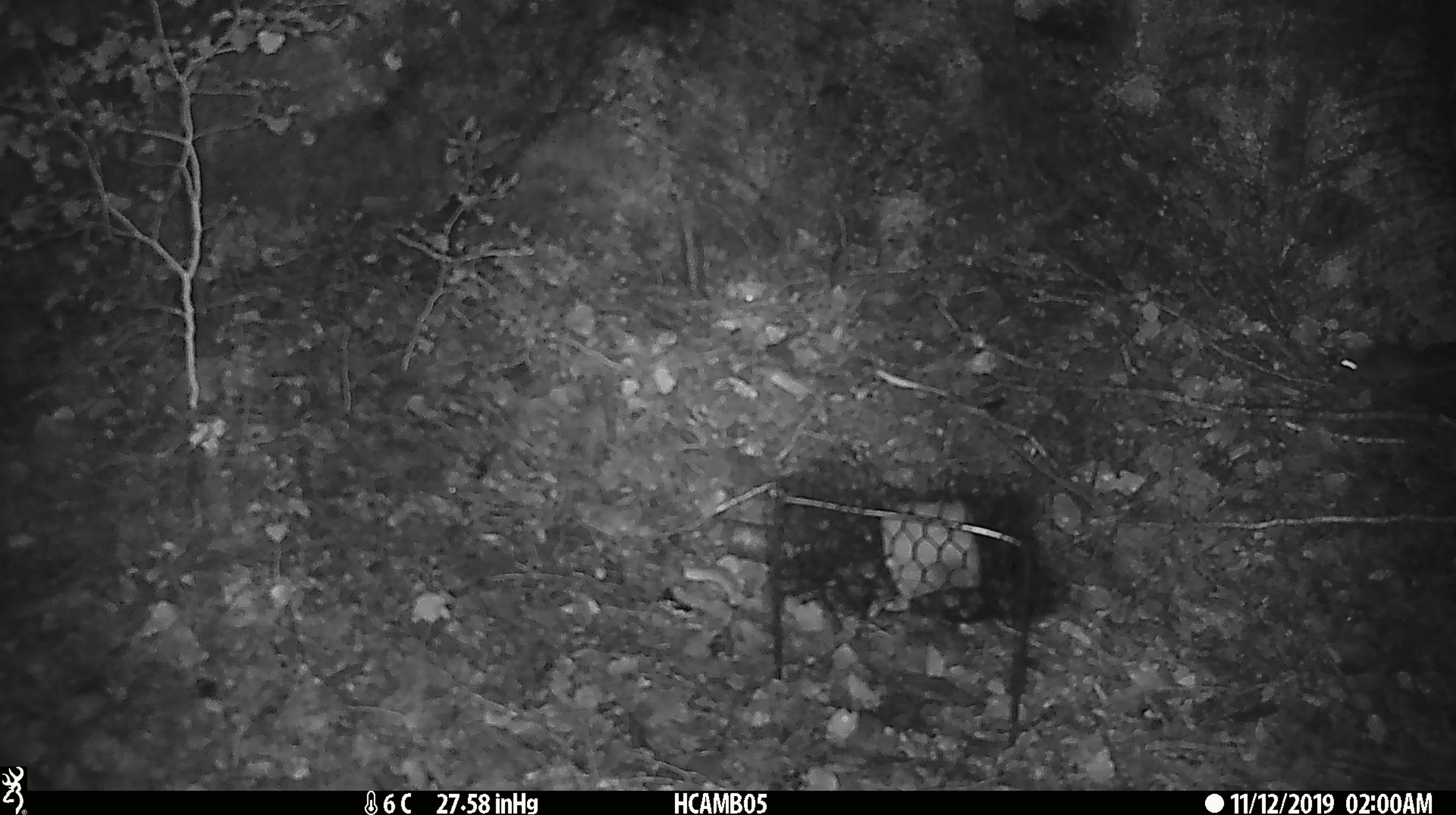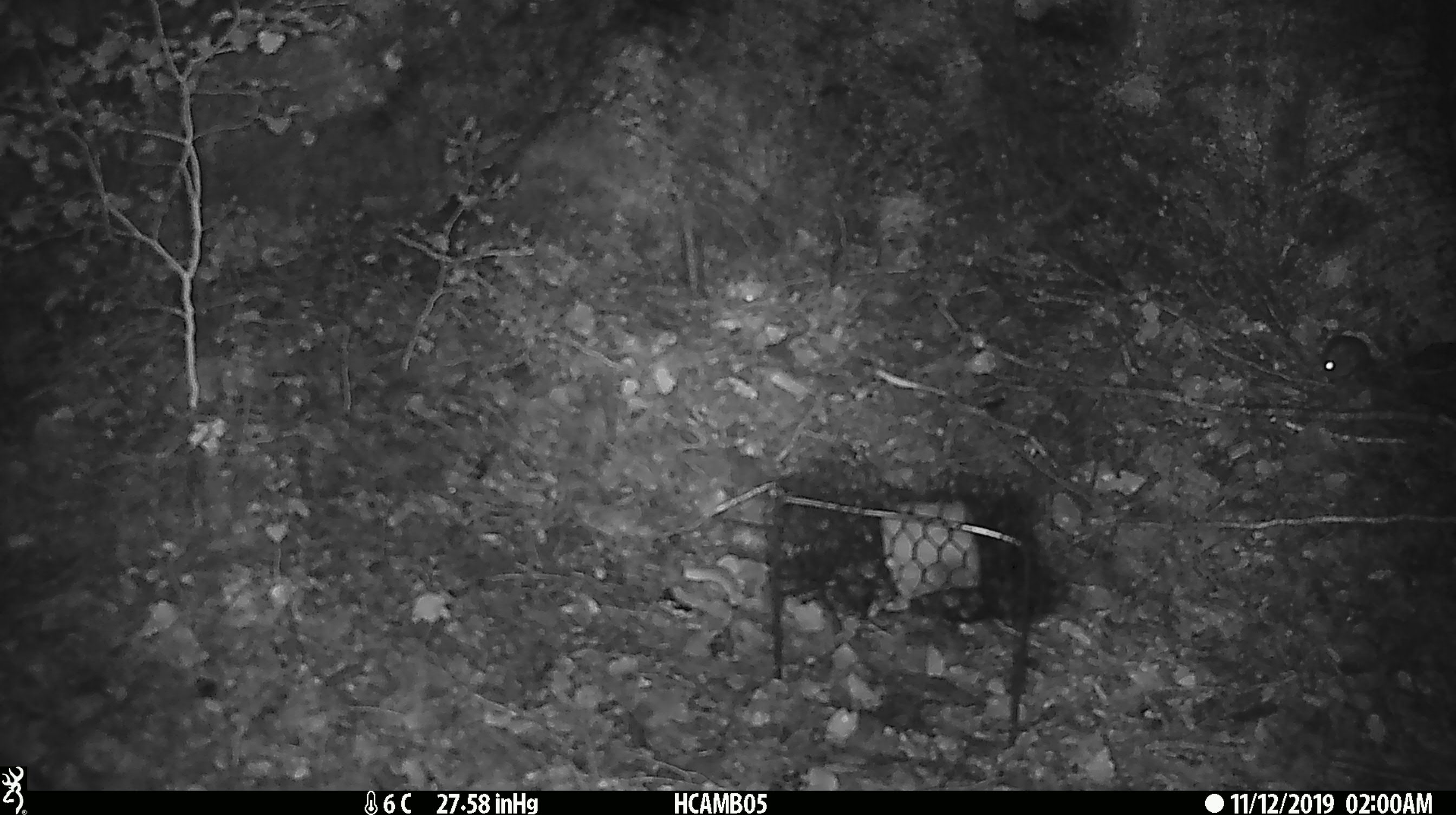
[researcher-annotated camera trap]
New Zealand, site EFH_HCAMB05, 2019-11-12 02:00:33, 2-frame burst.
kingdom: Animalia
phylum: Chordata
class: Mammalia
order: Rodentia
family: Muridae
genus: Mus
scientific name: Mus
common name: mouse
Mouse (Mus).